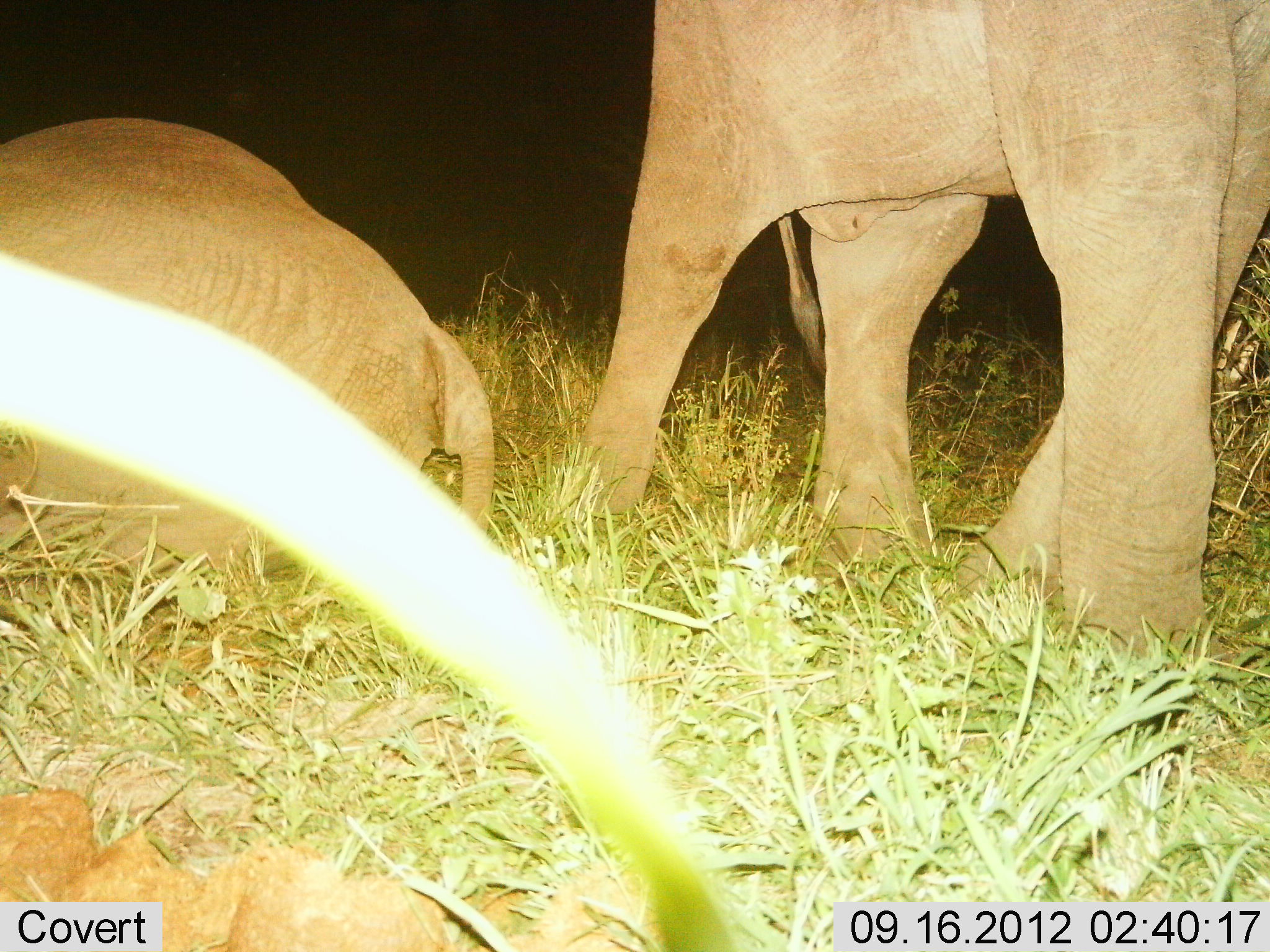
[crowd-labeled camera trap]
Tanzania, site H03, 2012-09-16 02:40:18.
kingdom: Animalia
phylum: Chordata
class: Mammalia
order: Proboscidea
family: Elephantidae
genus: Loxodonta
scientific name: Loxodonta africana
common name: african bush elephant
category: elephant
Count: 2.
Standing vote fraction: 60%.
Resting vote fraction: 100%.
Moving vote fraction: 40%.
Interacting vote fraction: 0%.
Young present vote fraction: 20%.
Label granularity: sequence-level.